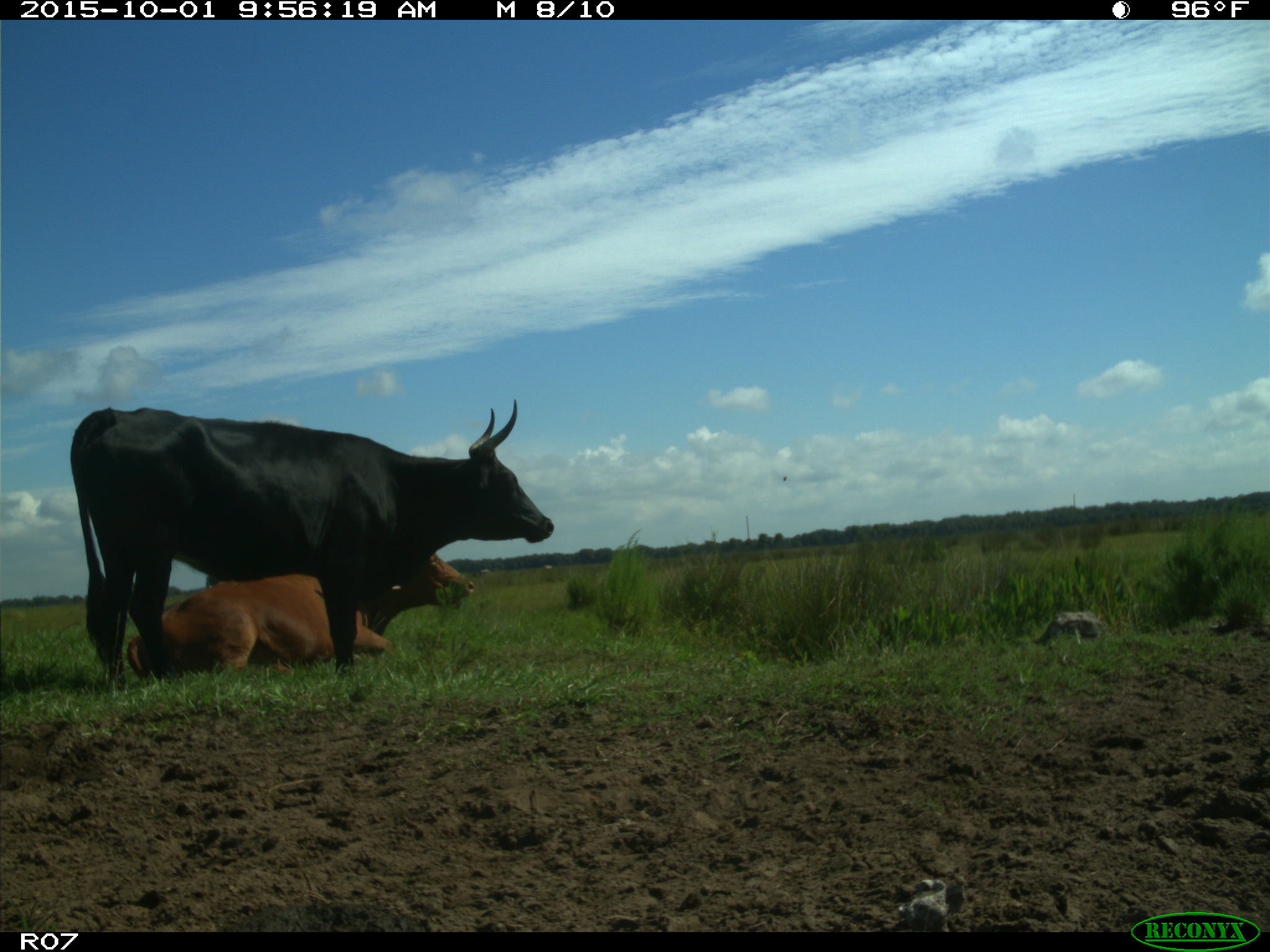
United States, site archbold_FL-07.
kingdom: Animalia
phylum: Chordata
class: Mammalia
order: Artiodactyla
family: Bovidae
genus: Bos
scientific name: Bos taurus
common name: domestic cow